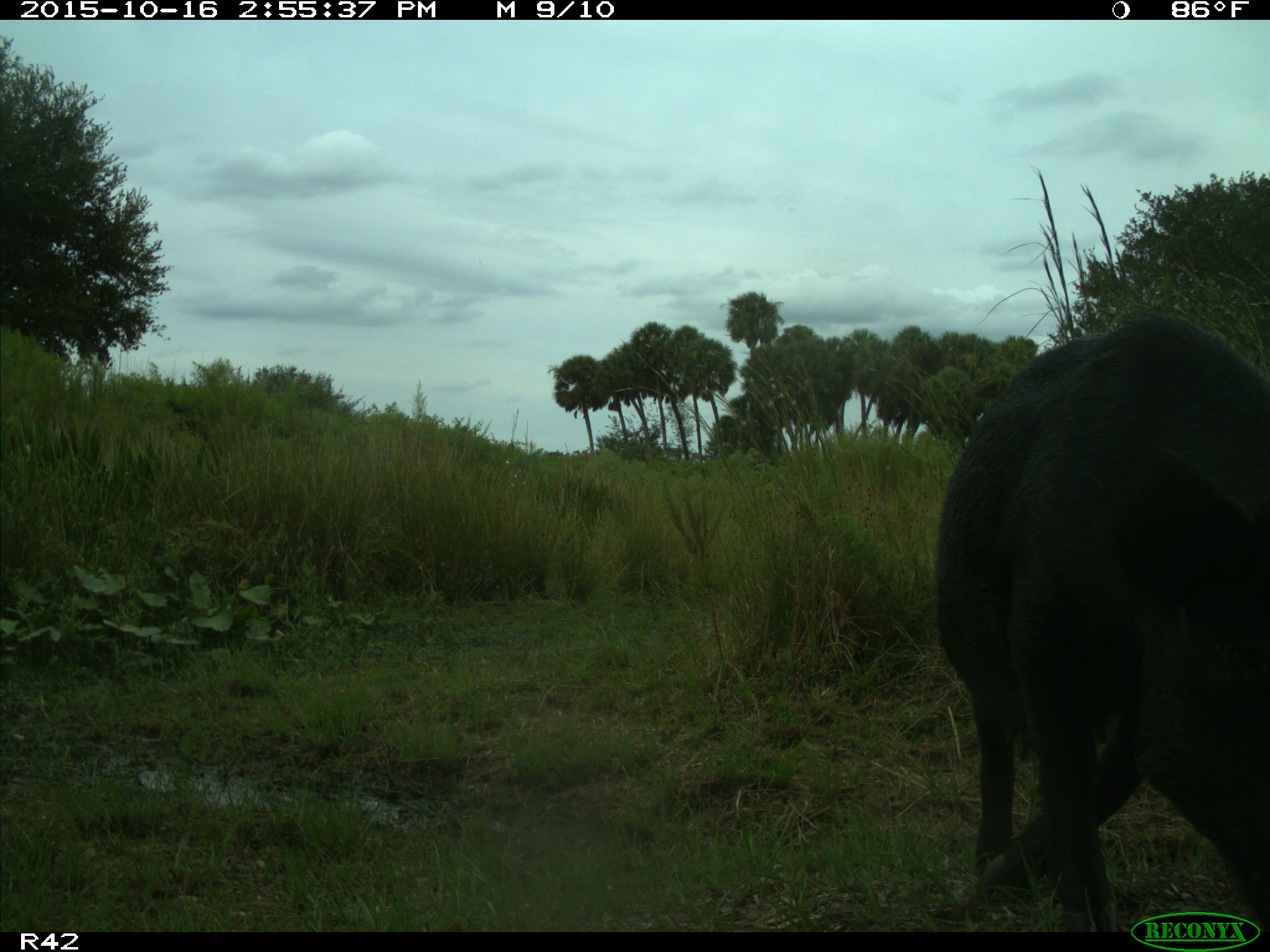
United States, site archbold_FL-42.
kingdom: Animalia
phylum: Chordata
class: Mammalia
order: Artiodactyla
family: Suidae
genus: Sus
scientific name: Sus scrofa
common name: wild boar